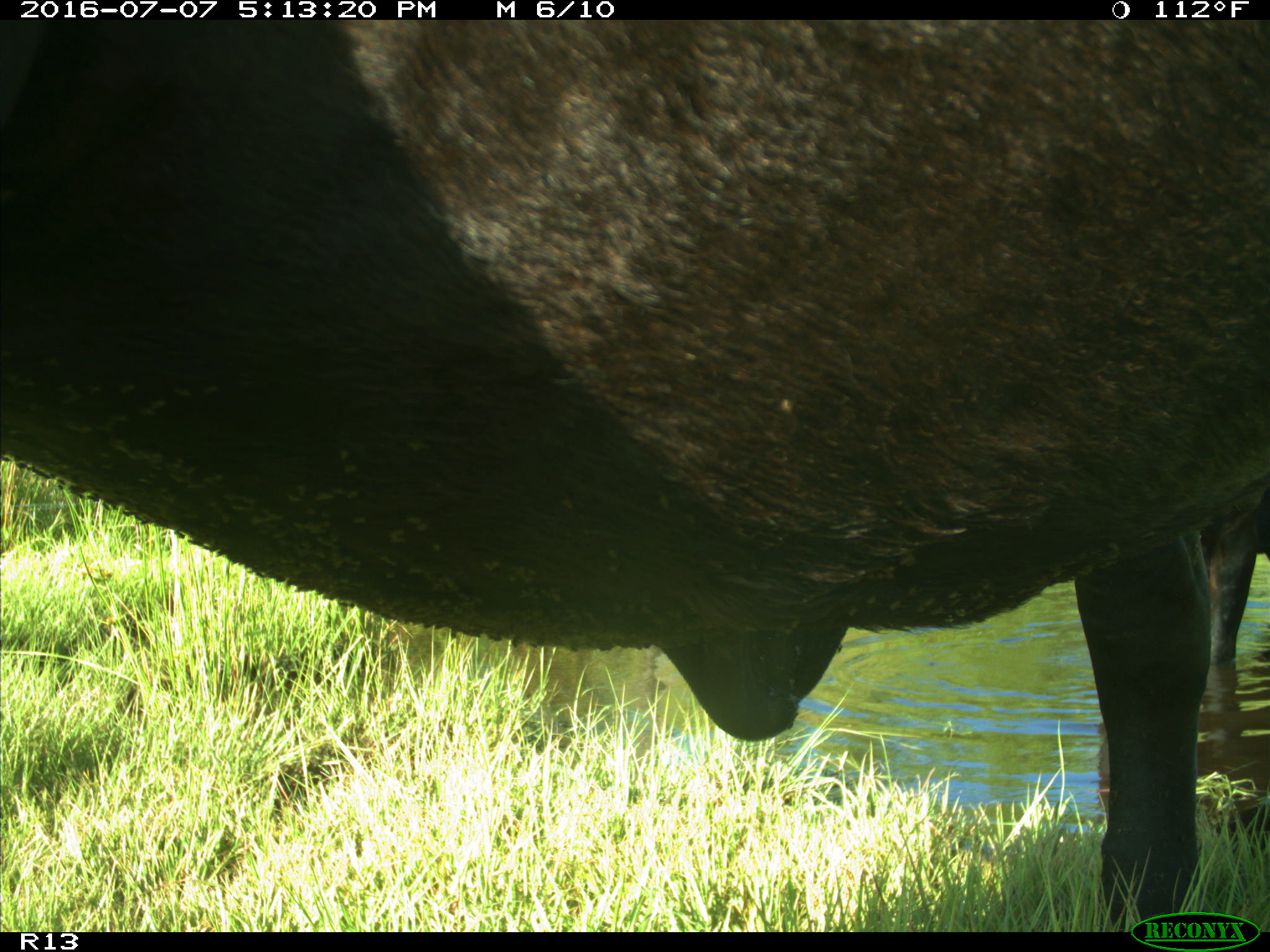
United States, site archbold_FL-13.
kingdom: Animalia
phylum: Chordata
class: Mammalia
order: Artiodactyla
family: Bovidae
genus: Bos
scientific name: Bos taurus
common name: domestic cow